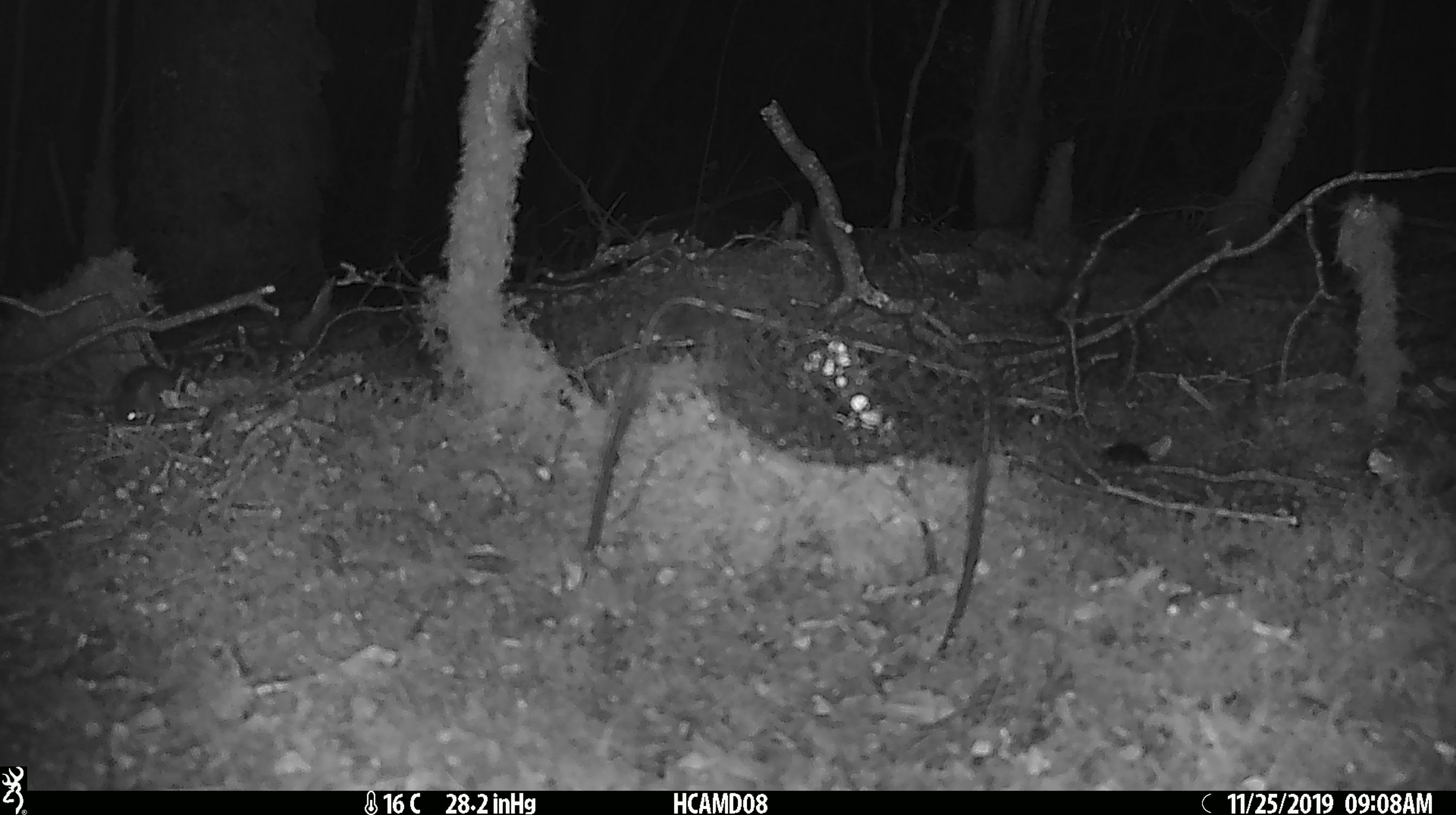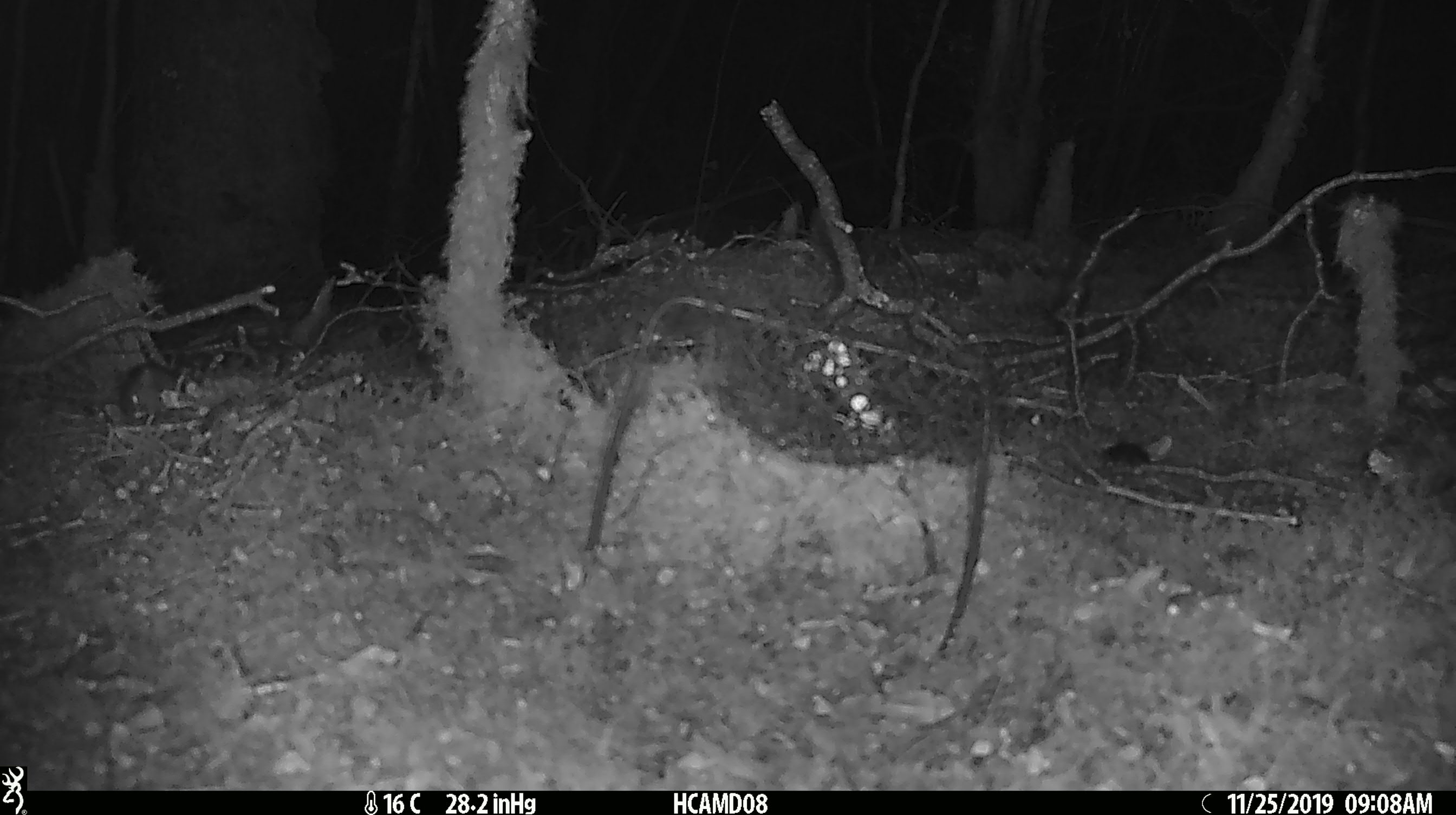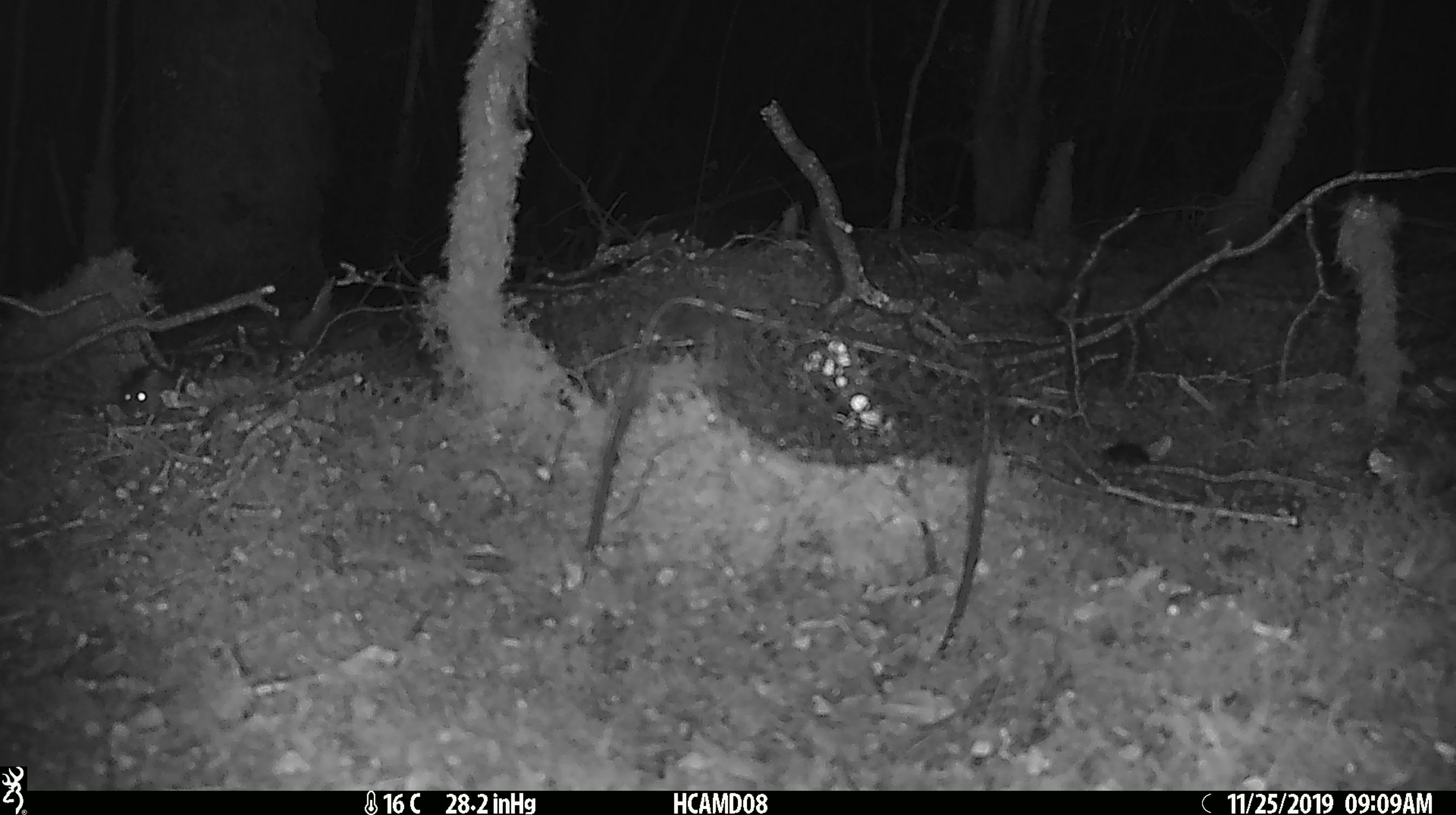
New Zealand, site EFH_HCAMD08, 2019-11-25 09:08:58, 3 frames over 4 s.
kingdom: Animalia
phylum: Chordata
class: Mammalia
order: Rodentia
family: Muridae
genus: Mus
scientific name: Mus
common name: mouse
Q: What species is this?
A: Mouse (Mus).